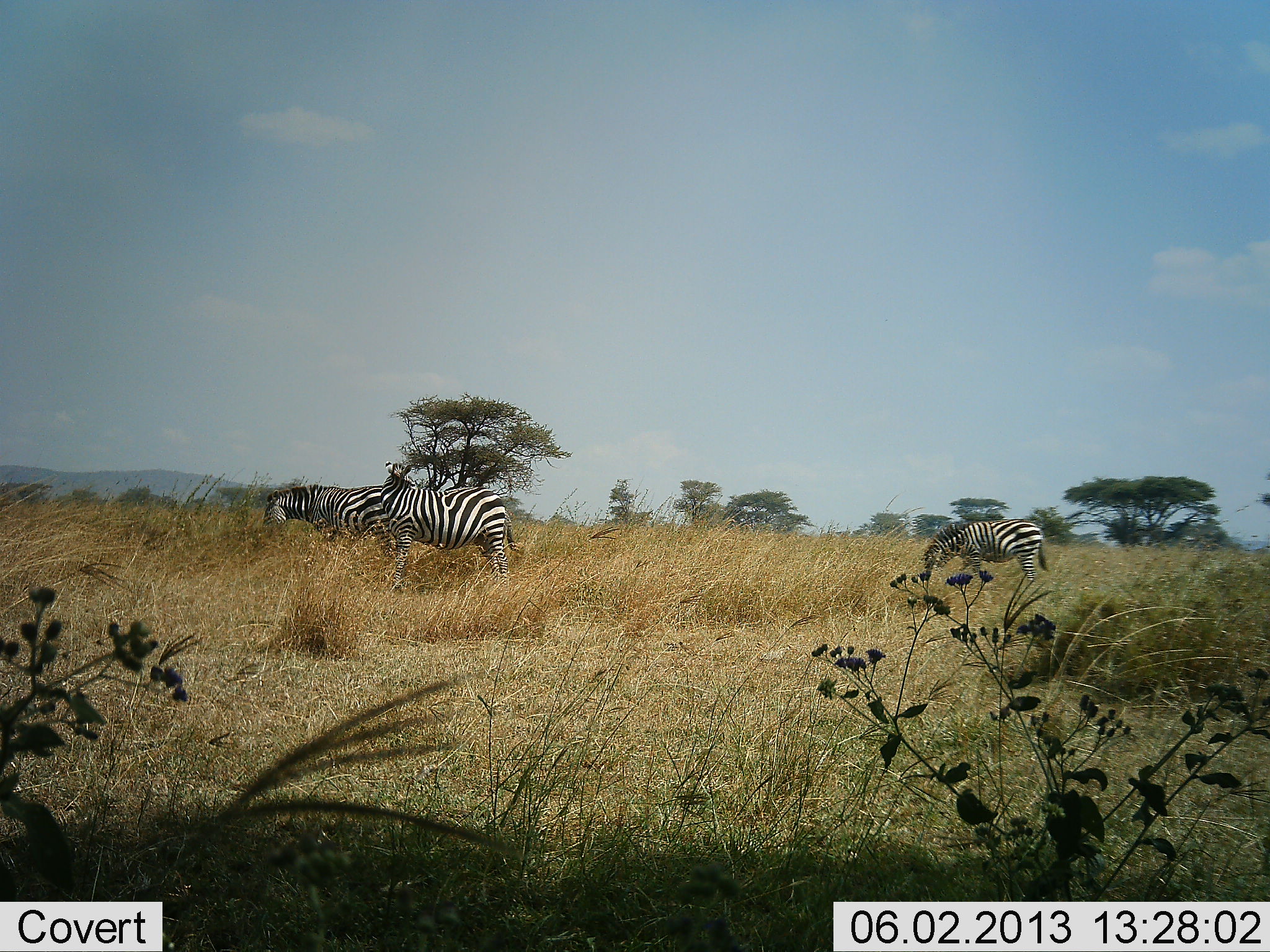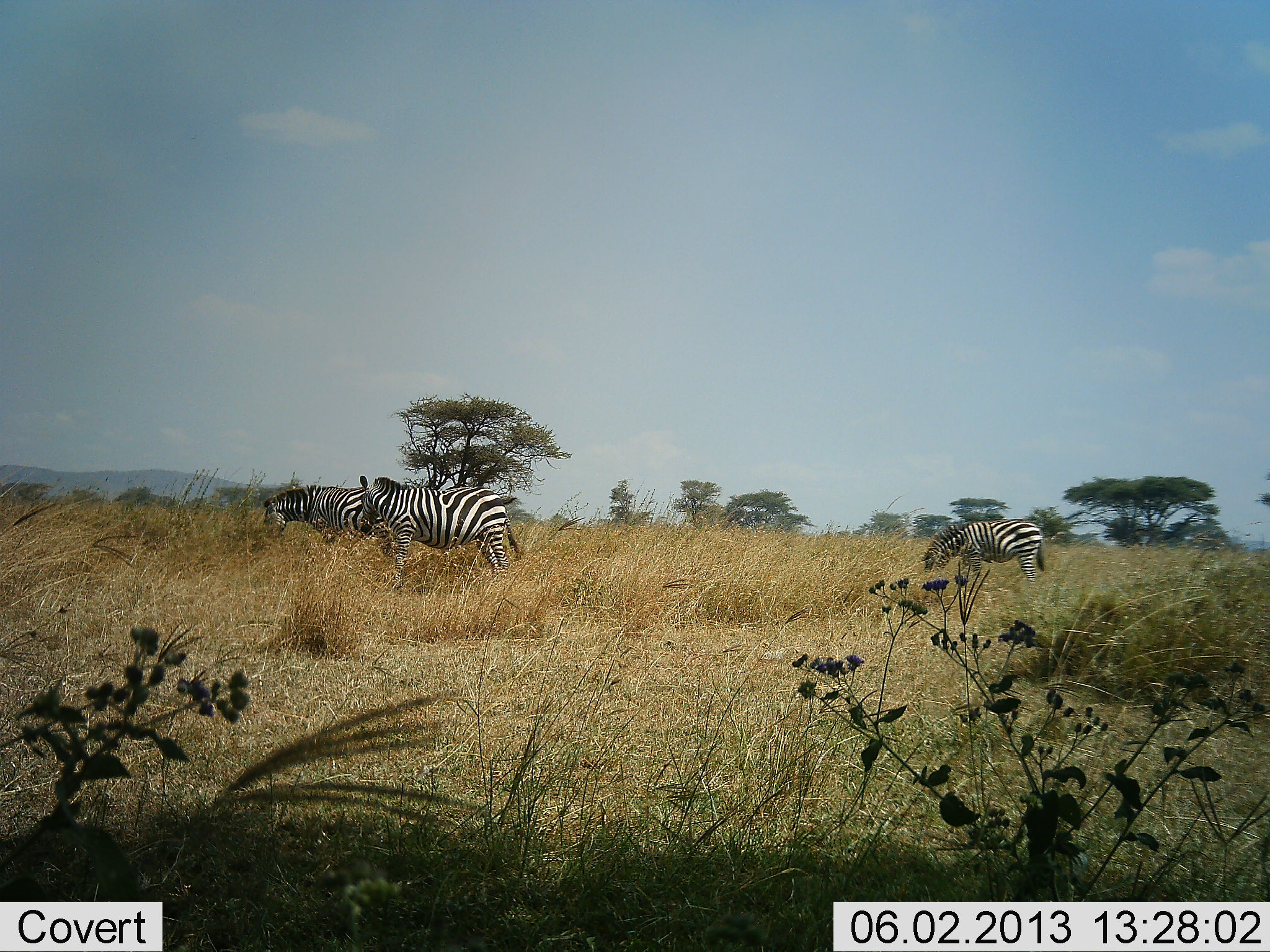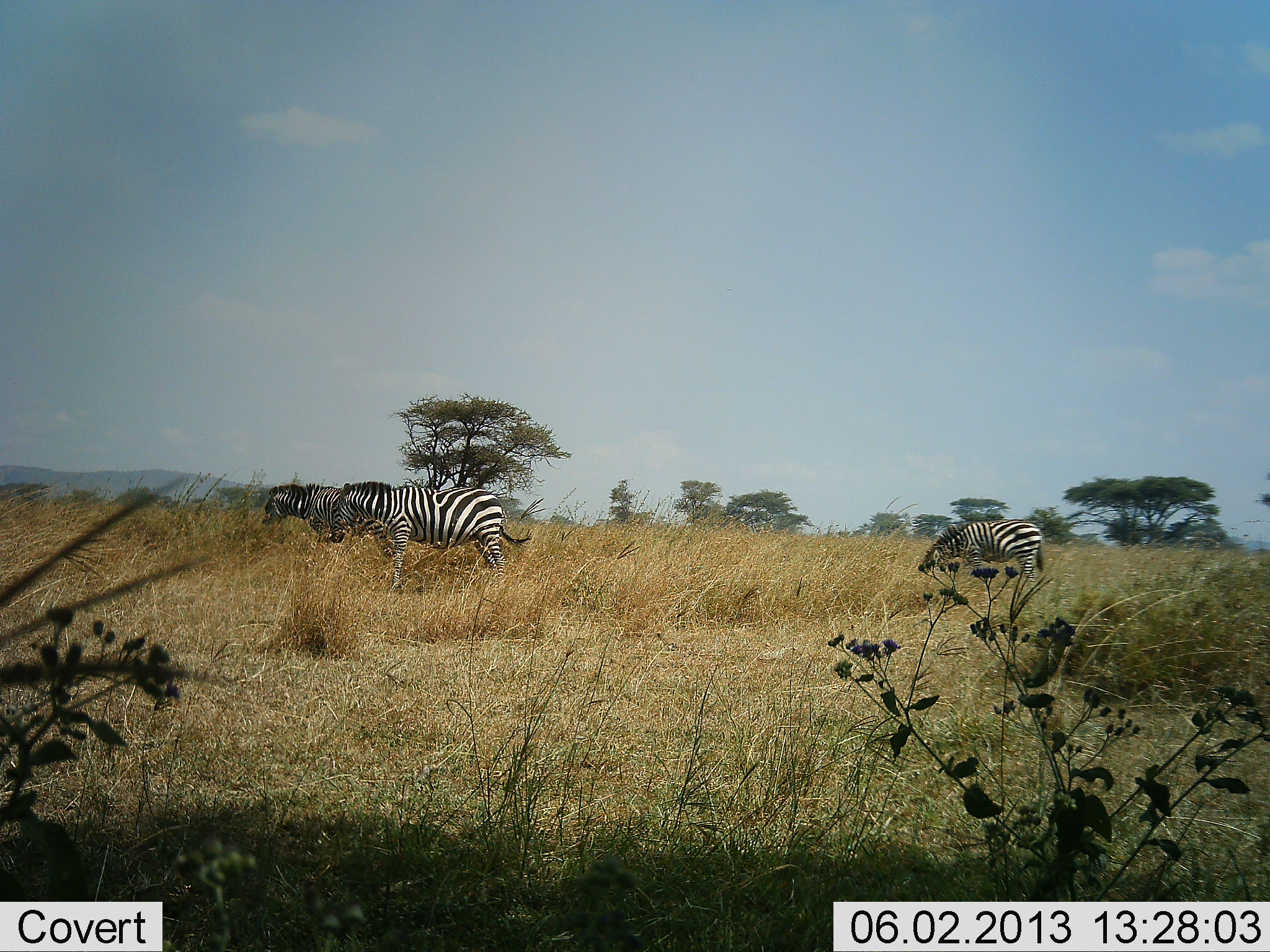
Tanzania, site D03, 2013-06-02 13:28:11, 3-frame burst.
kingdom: Animalia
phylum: Chordata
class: Mammalia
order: Perissodactyla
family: Equidae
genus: Equus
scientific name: Equus quagga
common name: plains zebra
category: zebra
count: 3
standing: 80%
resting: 0%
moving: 0%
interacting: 0%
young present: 10%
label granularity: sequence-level